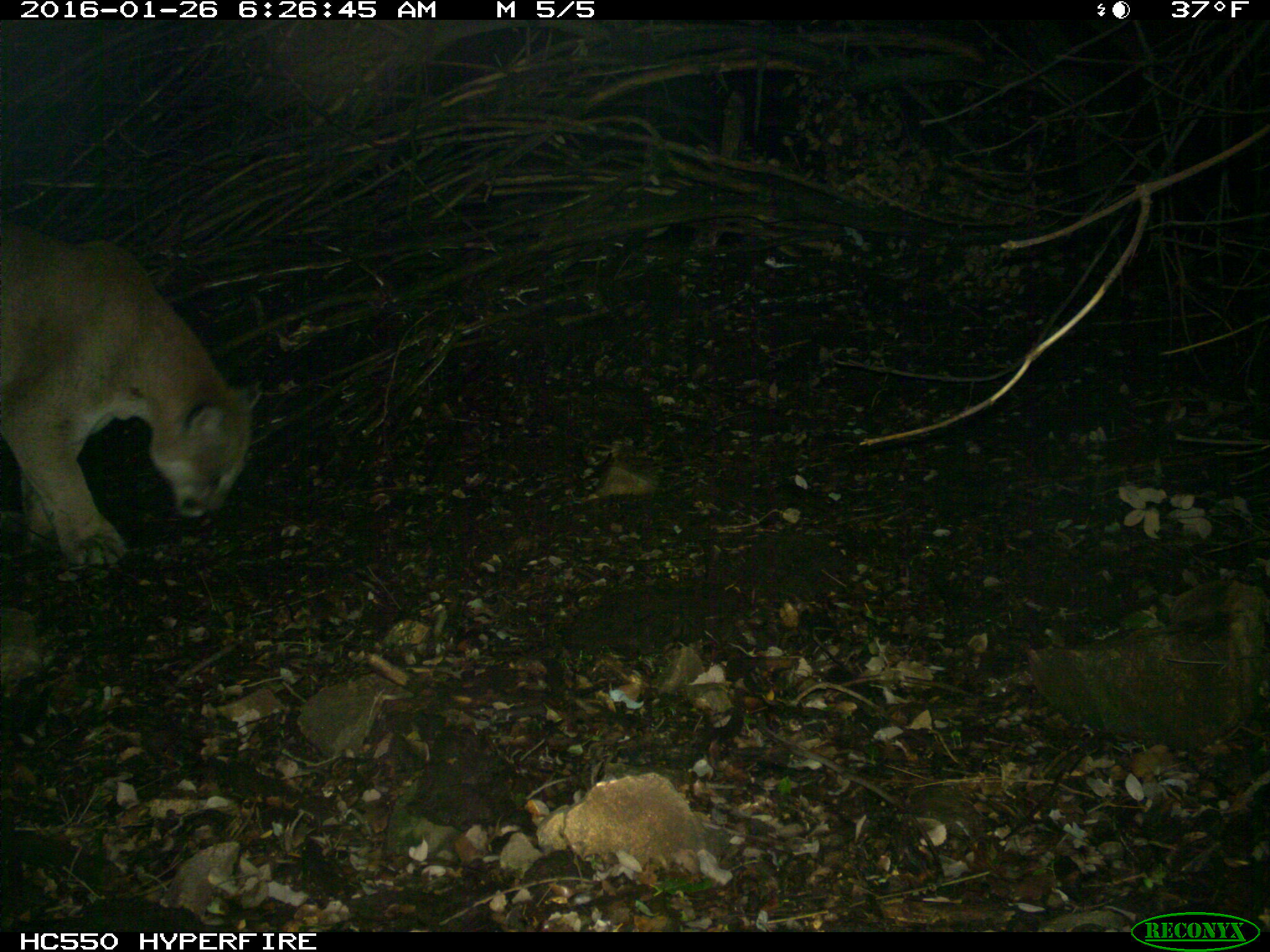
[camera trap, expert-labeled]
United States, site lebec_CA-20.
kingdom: Animalia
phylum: Chordata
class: Mammalia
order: Carnivora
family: Felidae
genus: Puma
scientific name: Puma concolor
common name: mountain lion